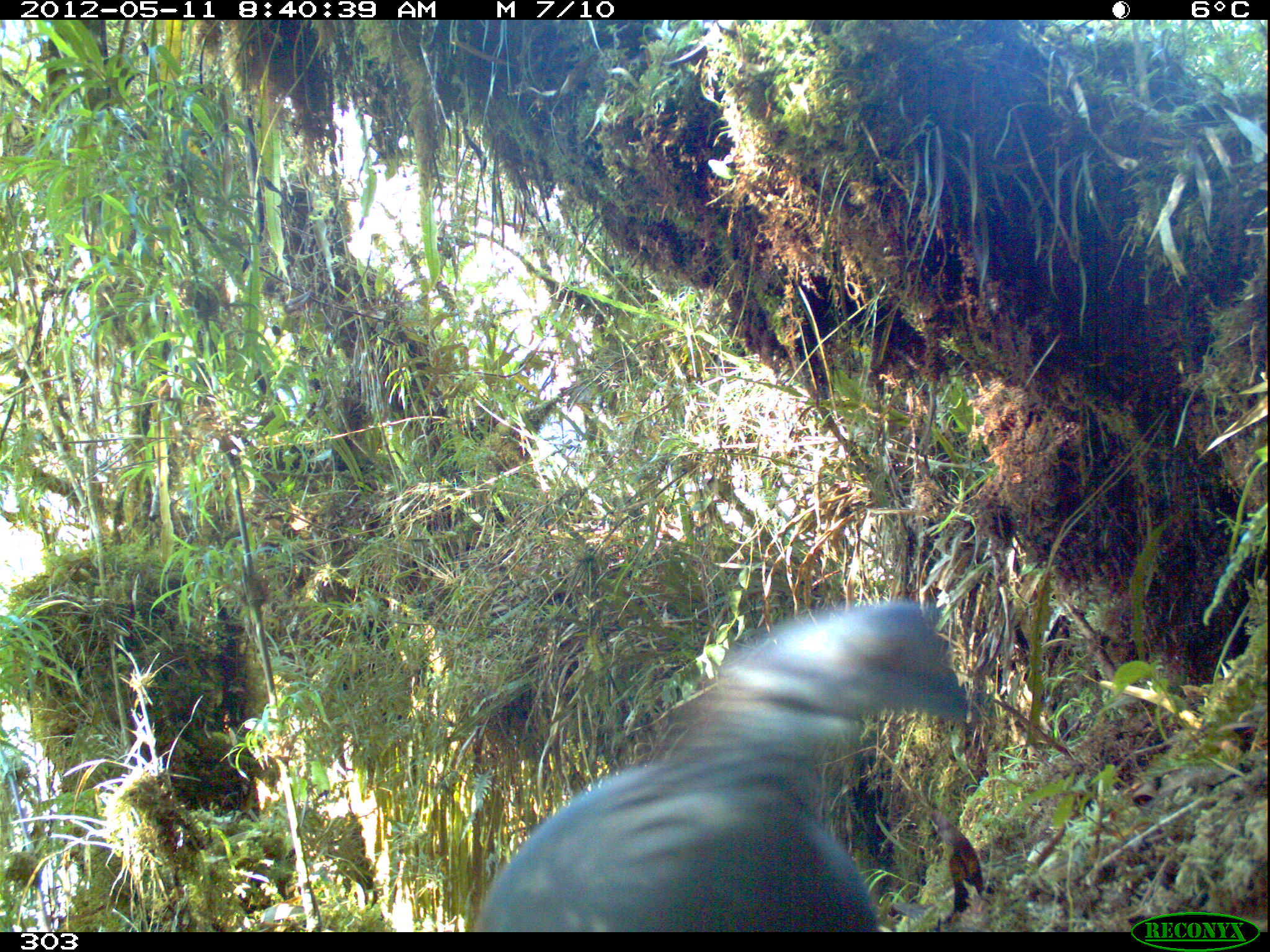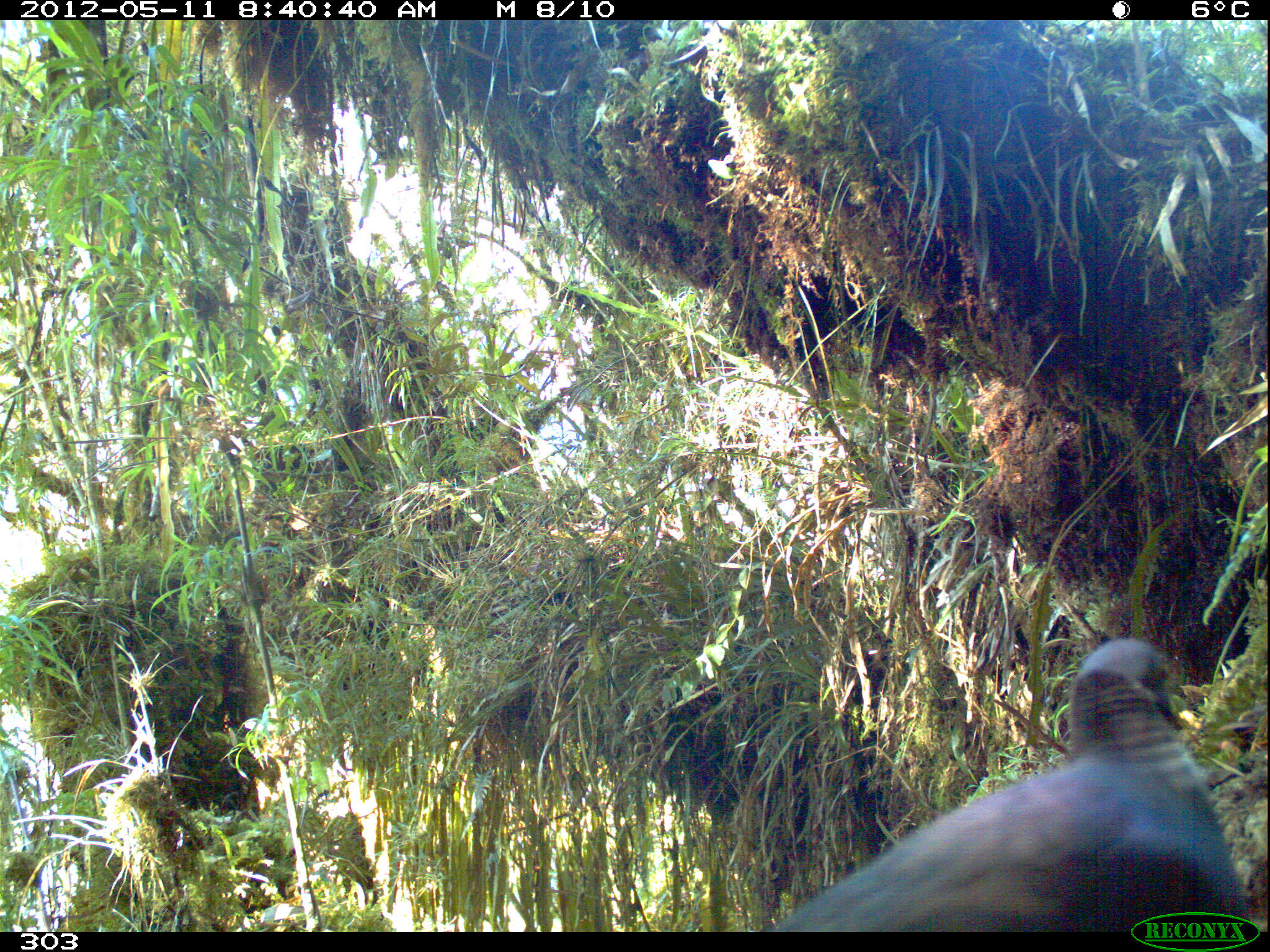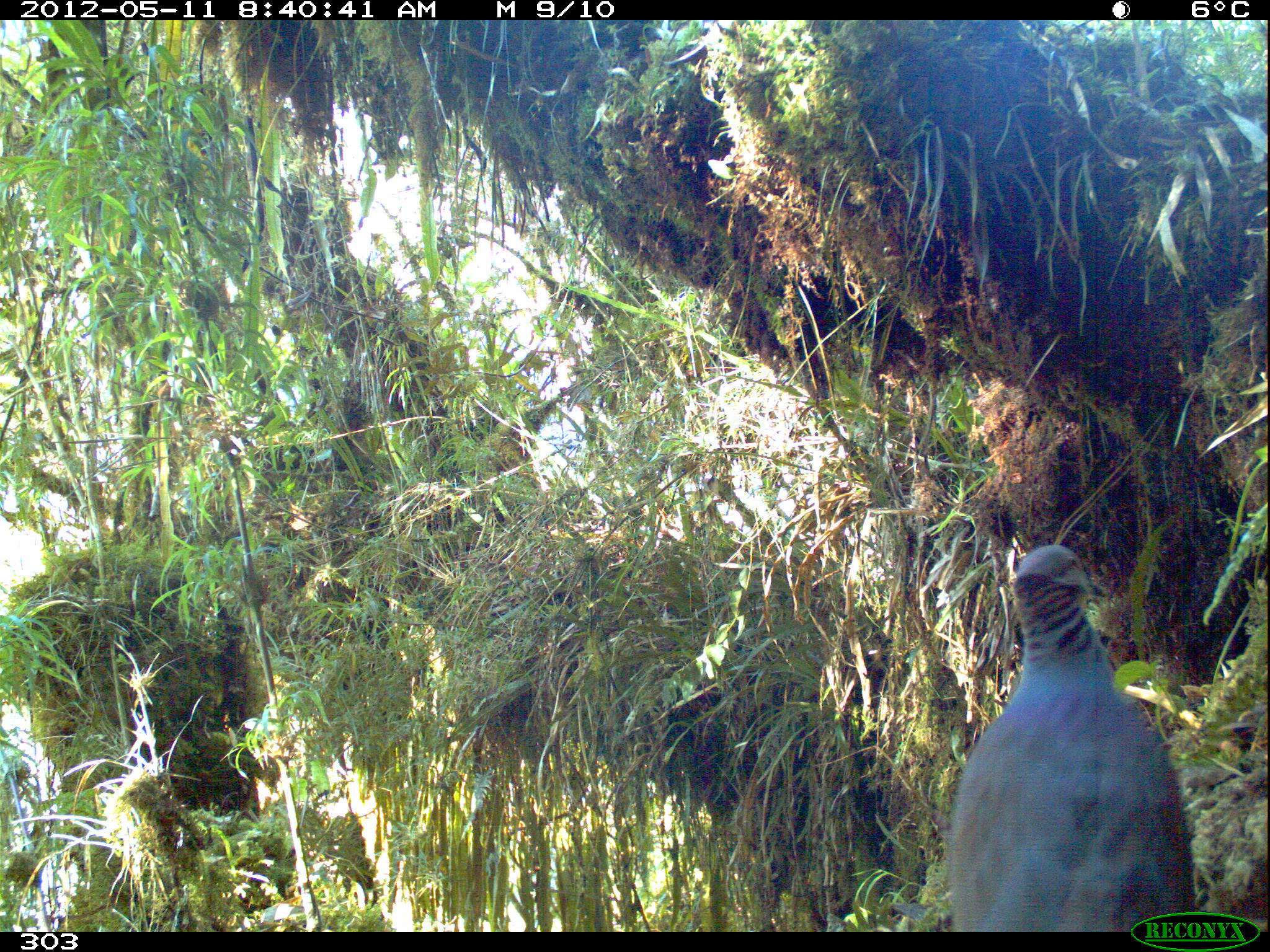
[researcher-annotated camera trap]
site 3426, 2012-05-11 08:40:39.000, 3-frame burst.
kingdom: Animalia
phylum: Chordata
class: Aves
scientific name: Aves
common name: bird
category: unknown bird